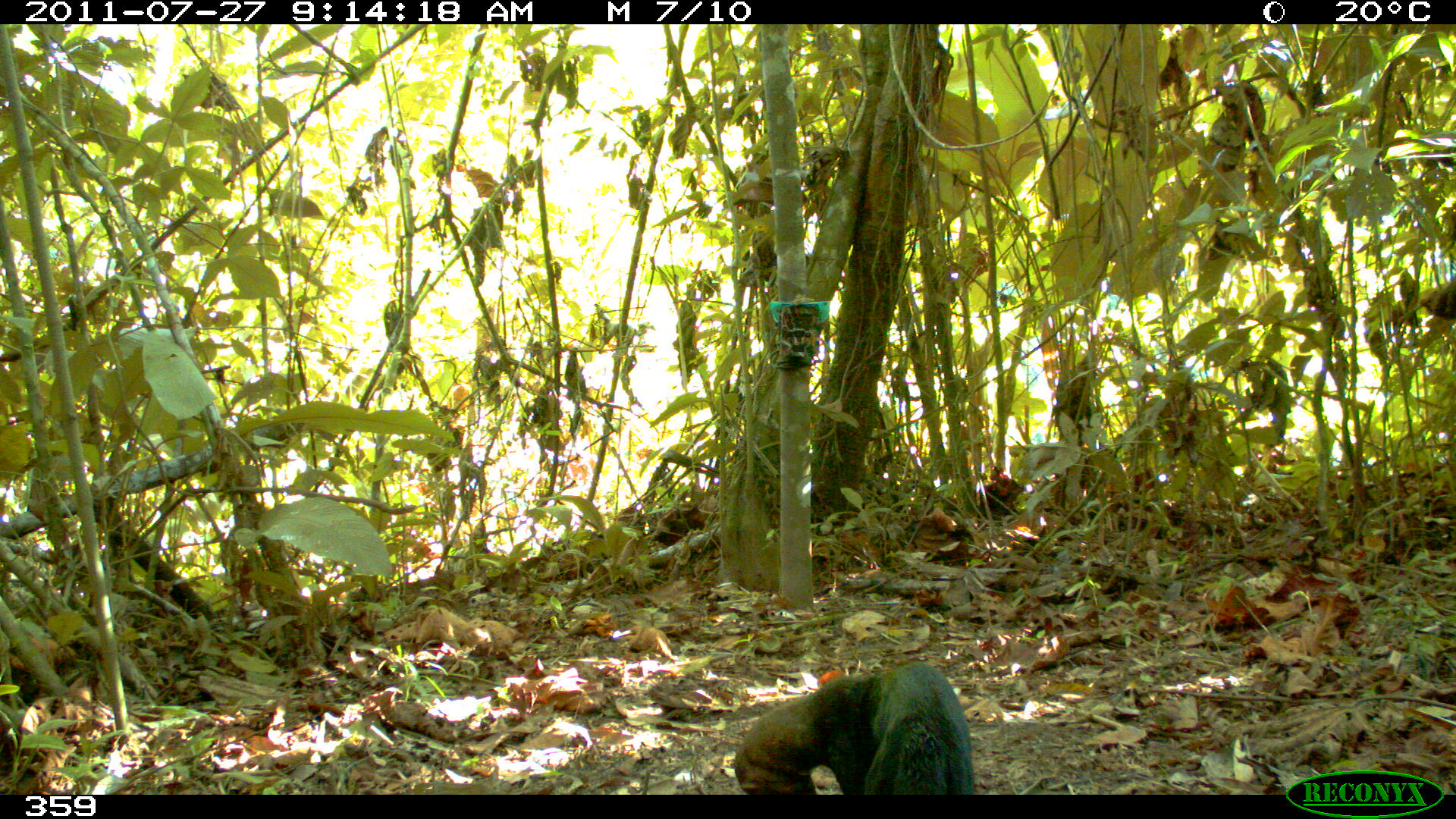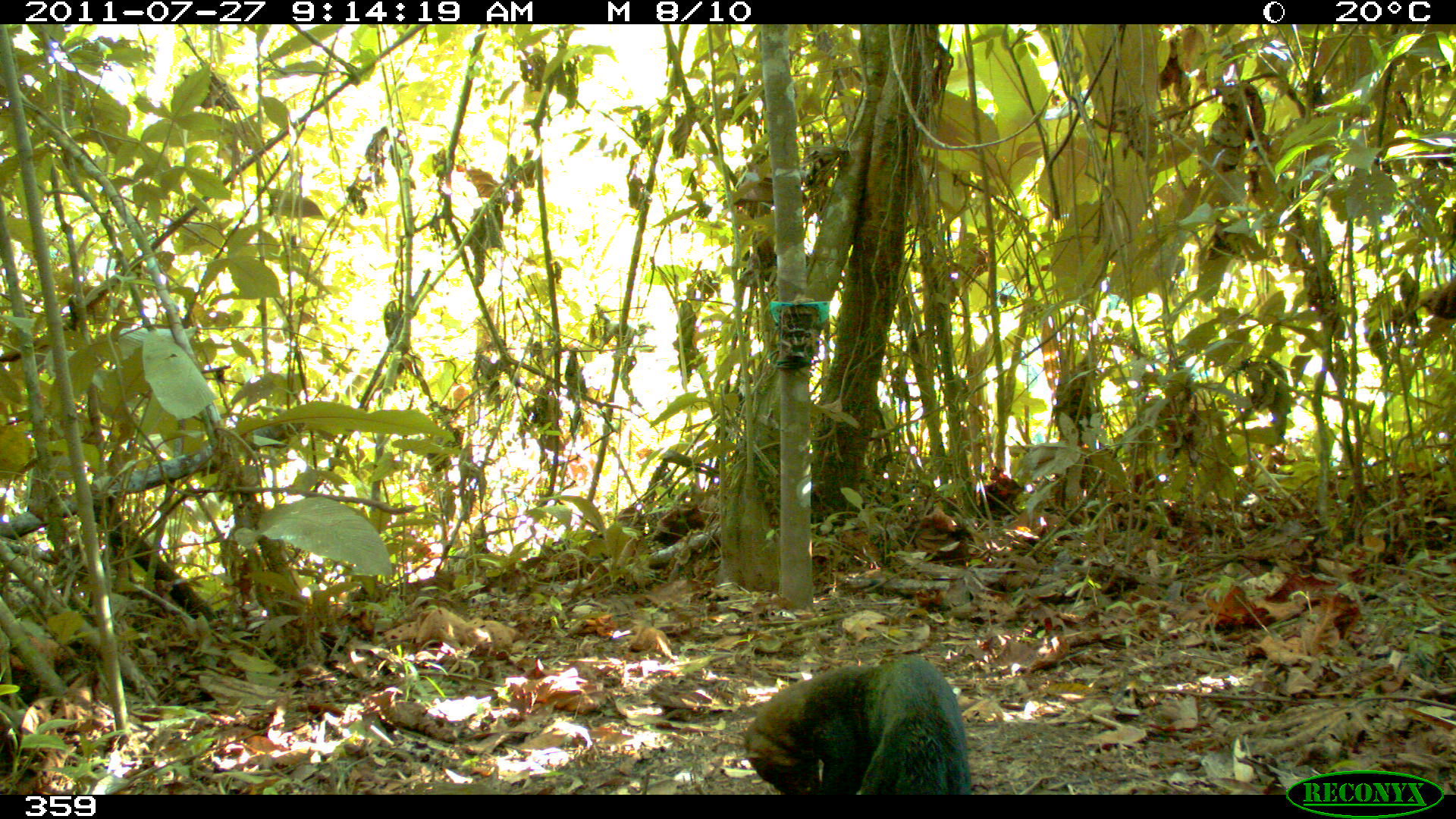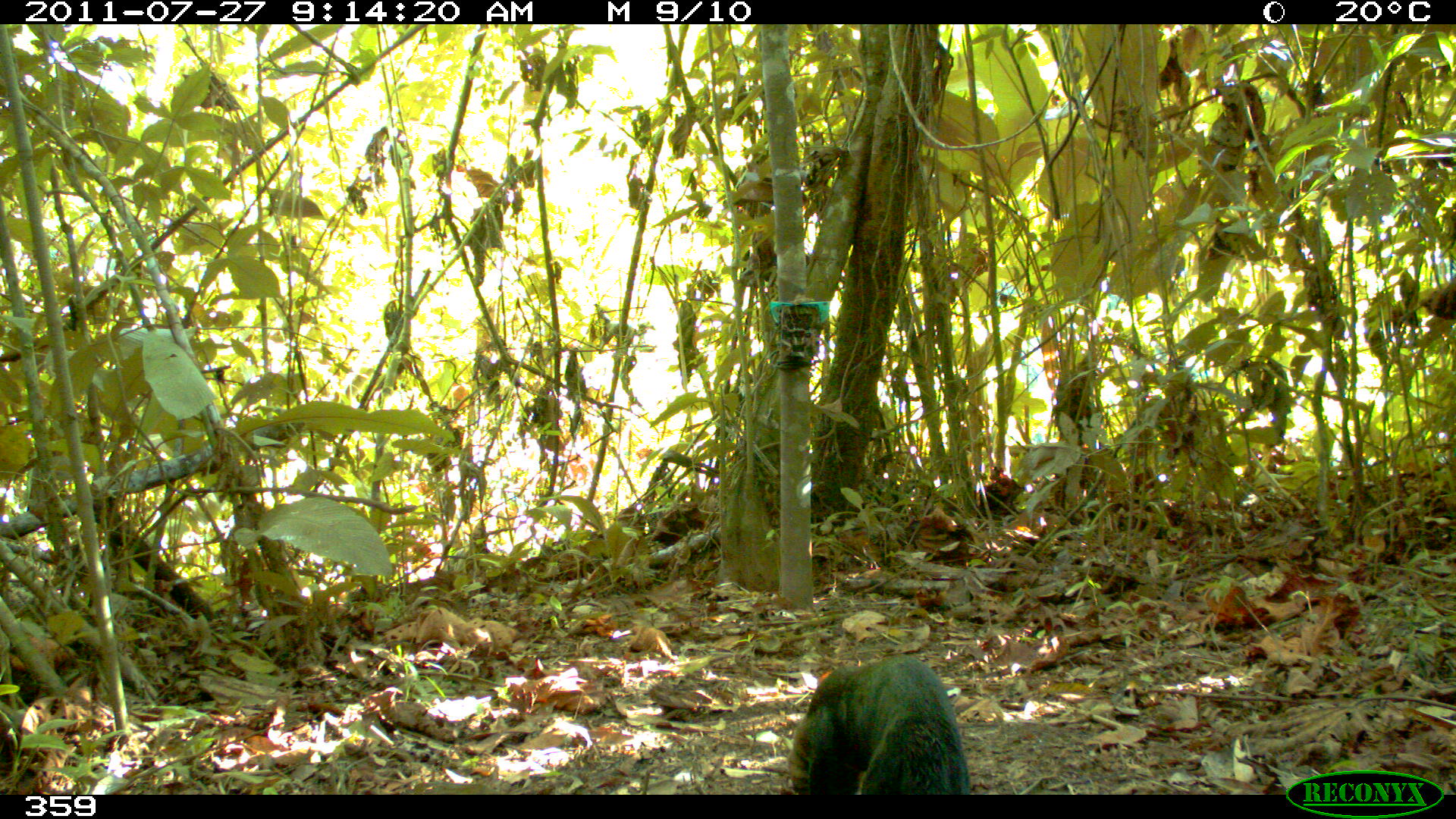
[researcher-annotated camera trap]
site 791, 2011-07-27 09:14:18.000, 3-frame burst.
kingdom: Animalia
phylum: Chordata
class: Mammalia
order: Carnivora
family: Mustelidae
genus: Eira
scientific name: Eira barbara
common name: tayra